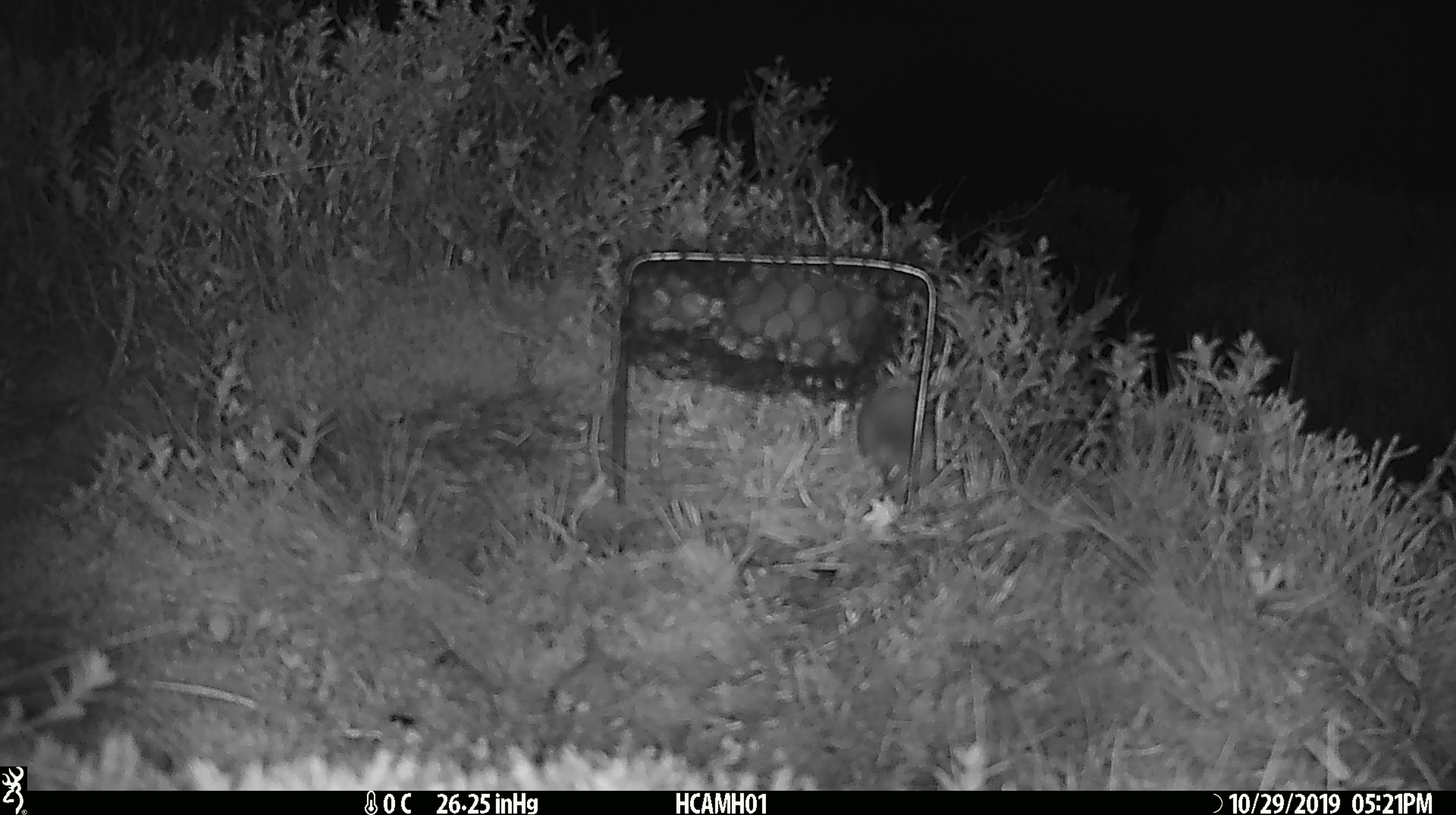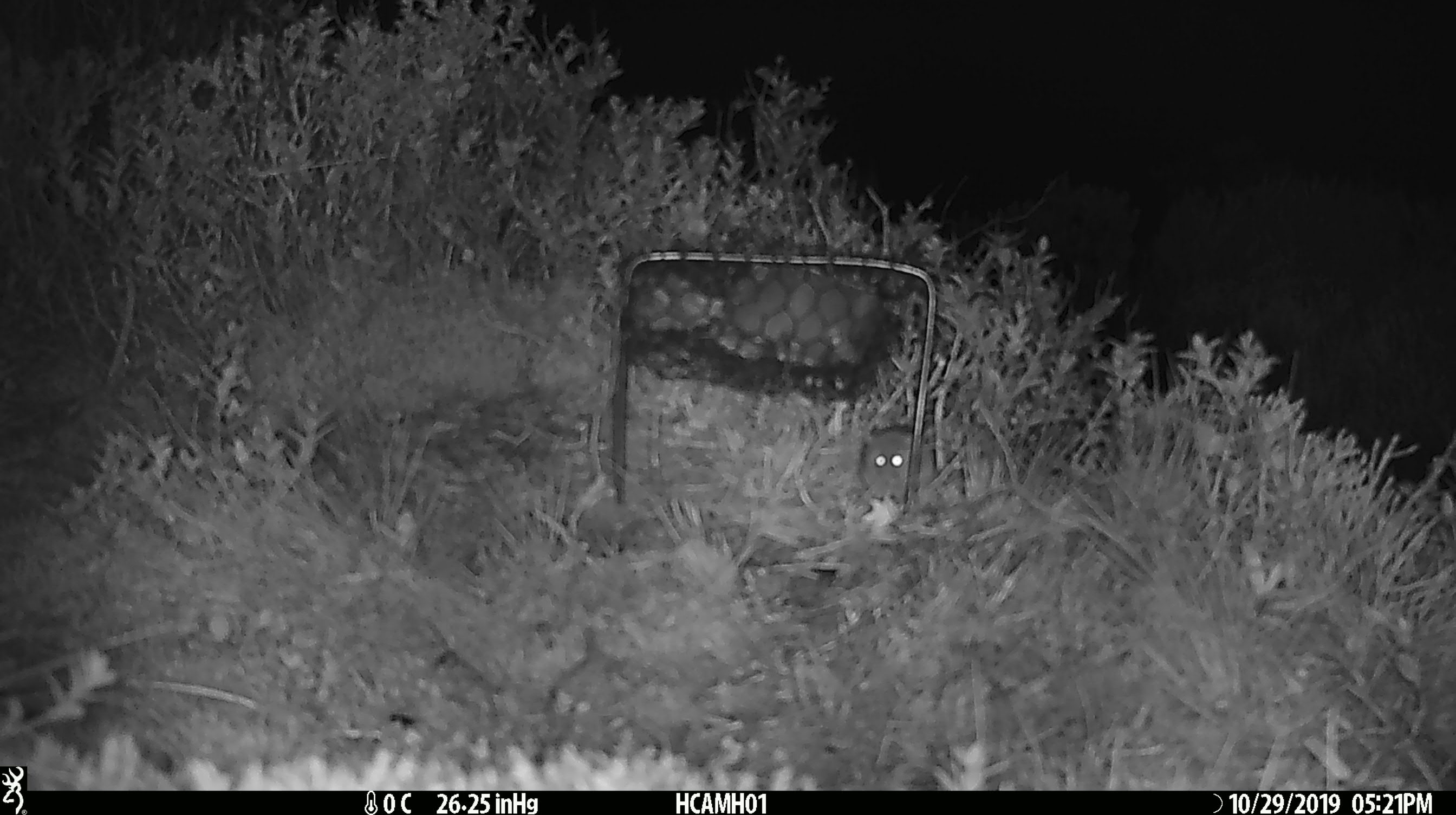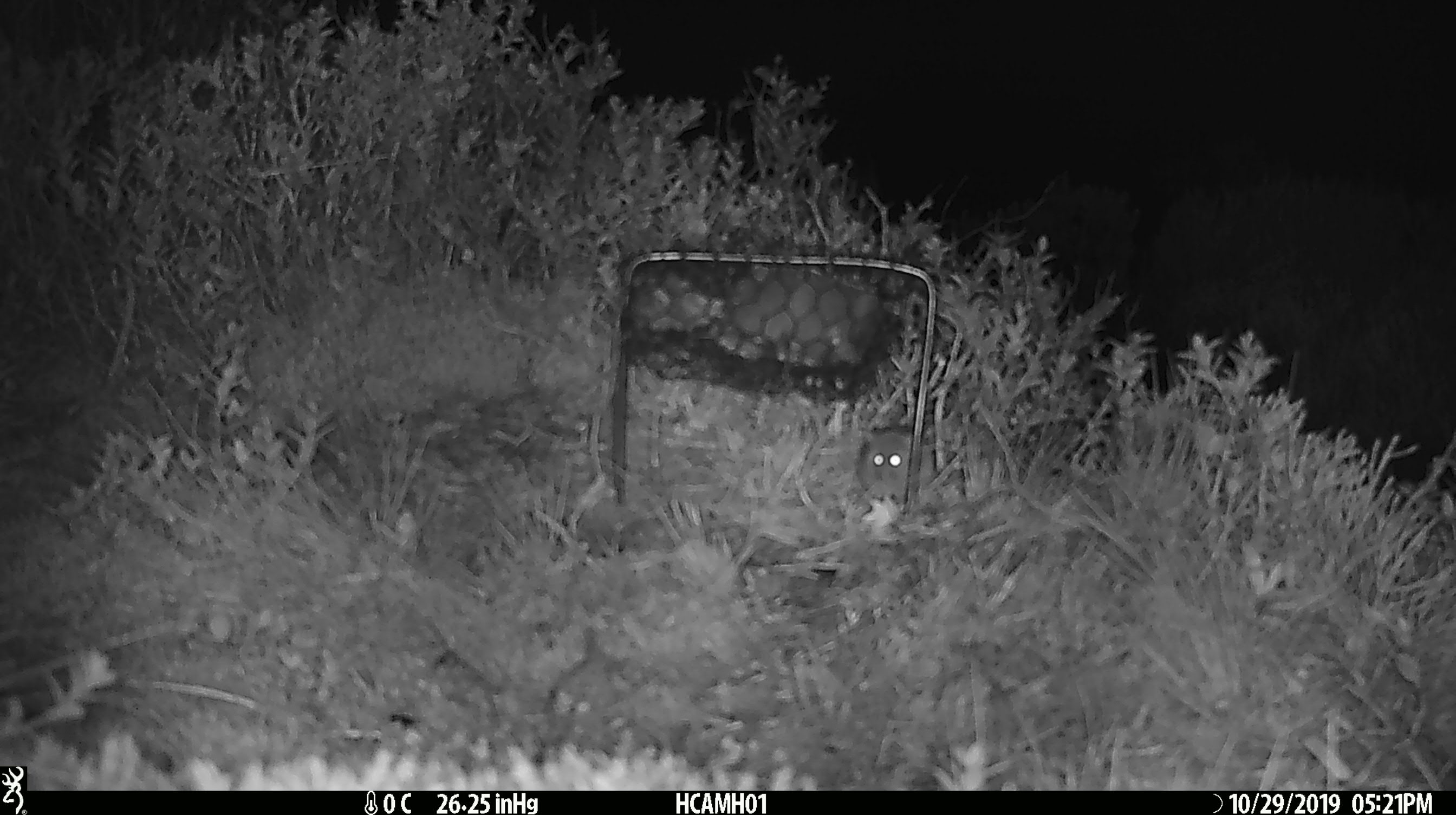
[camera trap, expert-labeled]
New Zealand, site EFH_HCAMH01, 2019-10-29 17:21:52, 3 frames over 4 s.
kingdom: Animalia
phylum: Chordata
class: Mammalia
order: Rodentia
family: Muridae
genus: Mus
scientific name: Mus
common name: mouse